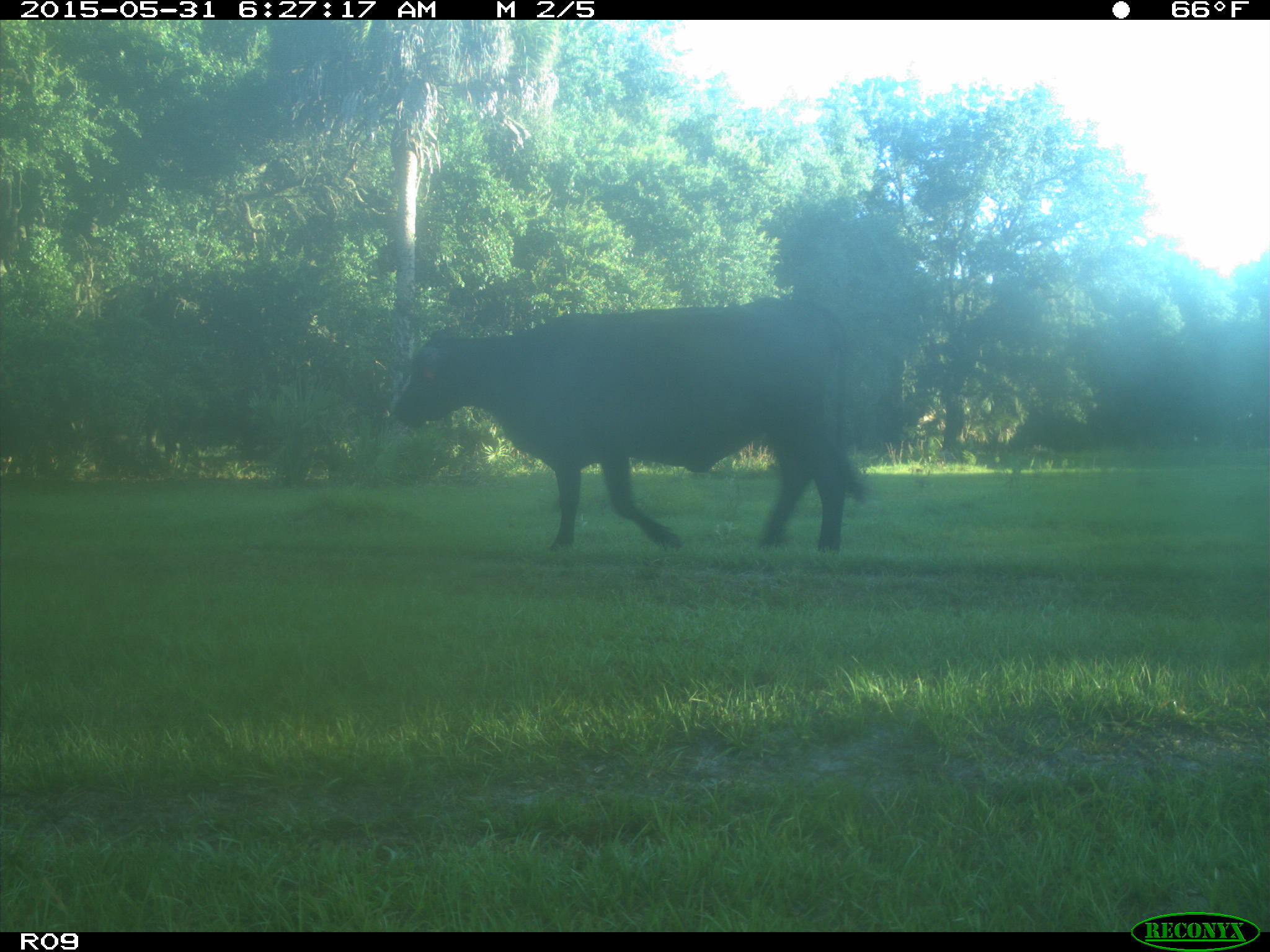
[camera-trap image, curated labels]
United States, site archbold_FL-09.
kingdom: Animalia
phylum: Chordata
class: Mammalia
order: Artiodactyla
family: Bovidae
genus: Bos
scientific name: Bos taurus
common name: domestic cow